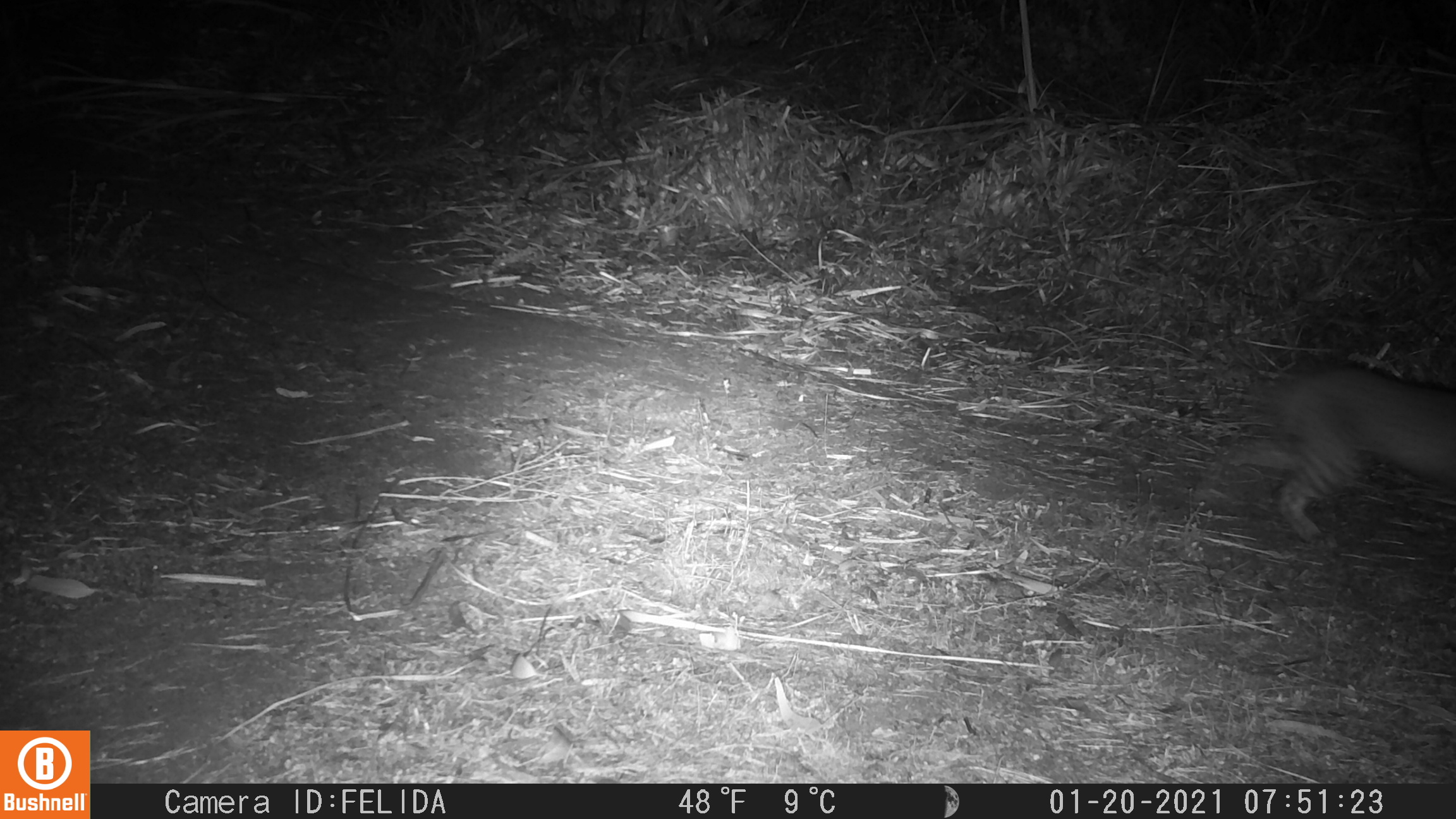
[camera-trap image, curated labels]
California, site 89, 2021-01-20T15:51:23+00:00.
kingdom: Animalia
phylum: Chordata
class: Mammalia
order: Carnivora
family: Felidae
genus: Lynx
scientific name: Lynx rufus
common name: bobcat